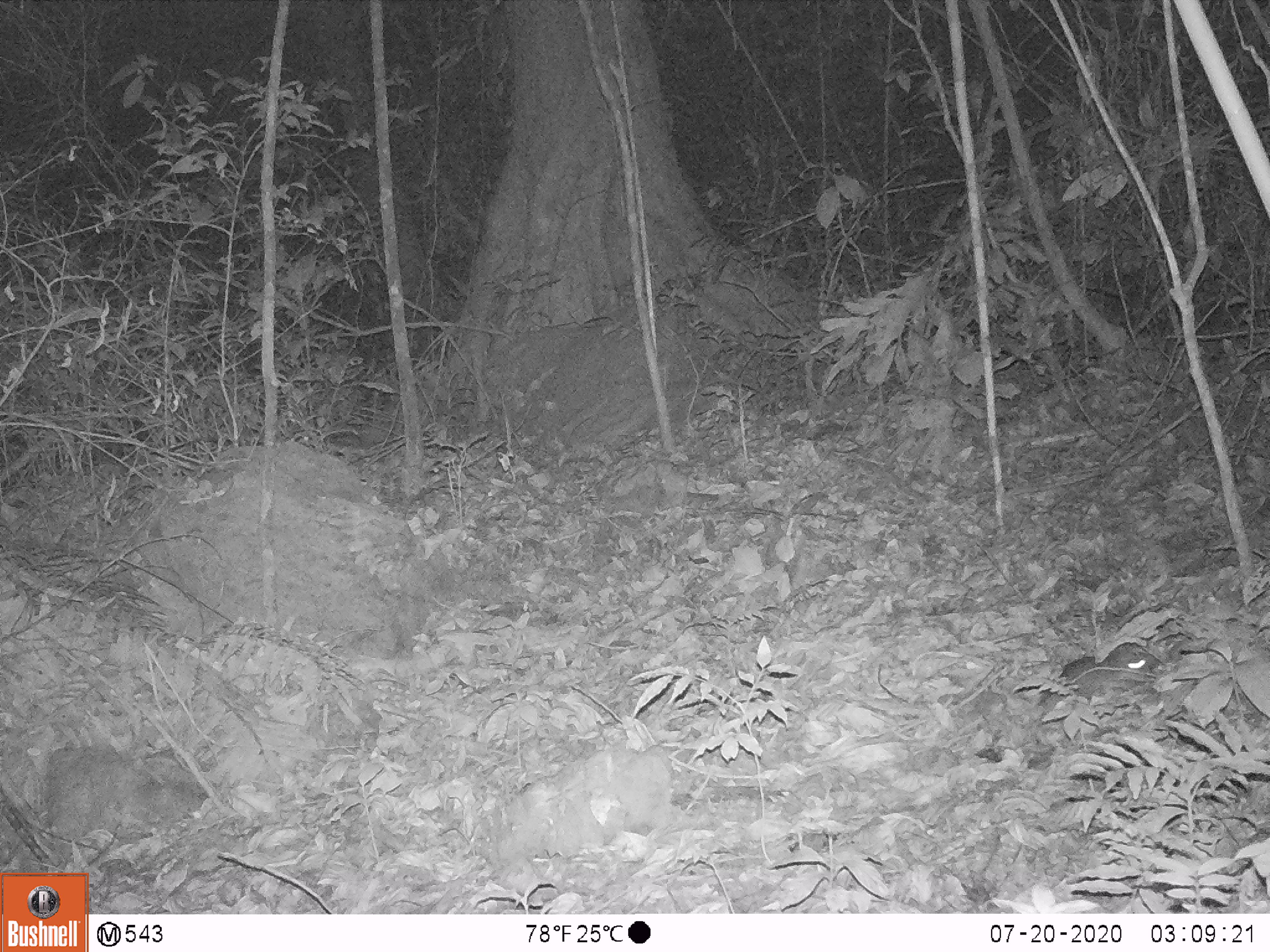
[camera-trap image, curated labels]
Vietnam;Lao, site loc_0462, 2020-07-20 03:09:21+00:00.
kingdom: Animalia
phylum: Chordata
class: Mammalia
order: Rodentia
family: Muridae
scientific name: Muridae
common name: old-world mice and rats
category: unidentified murid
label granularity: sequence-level